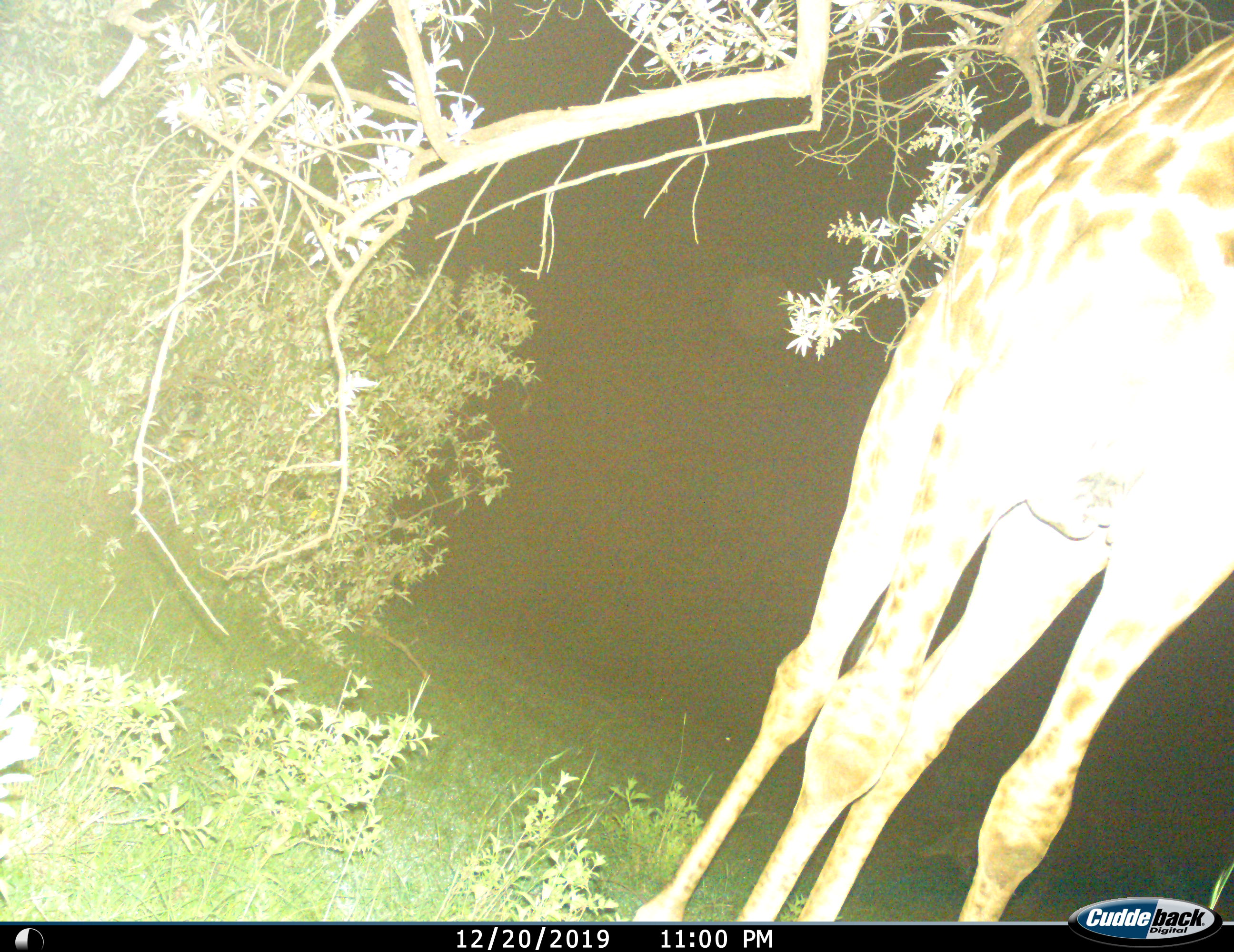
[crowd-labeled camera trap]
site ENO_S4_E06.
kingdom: Animalia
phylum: Chordata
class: Mammalia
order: Artiodactyla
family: Giraffidae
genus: Giraffa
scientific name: Giraffa camelopardalis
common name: giraffe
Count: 1.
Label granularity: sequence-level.